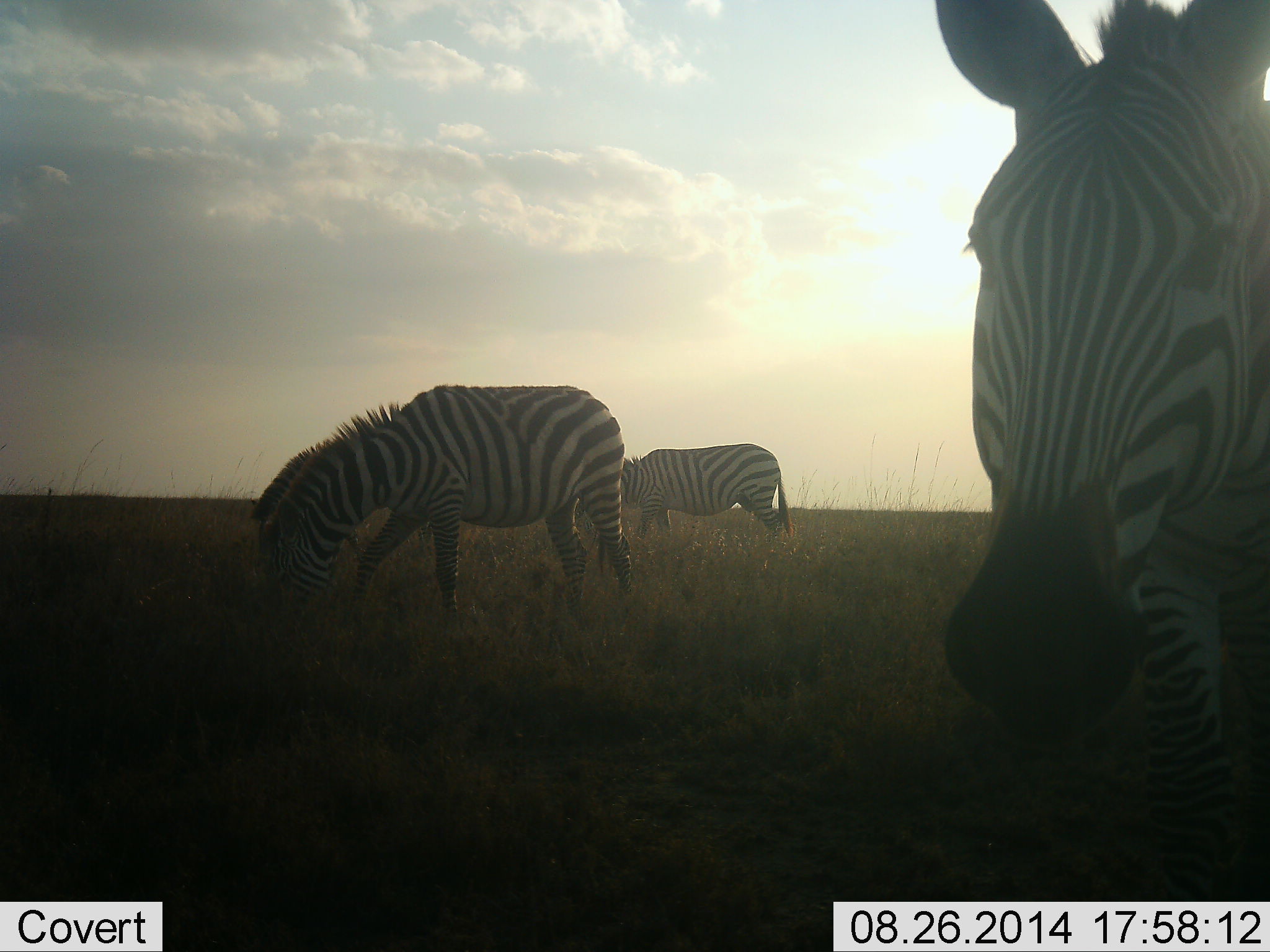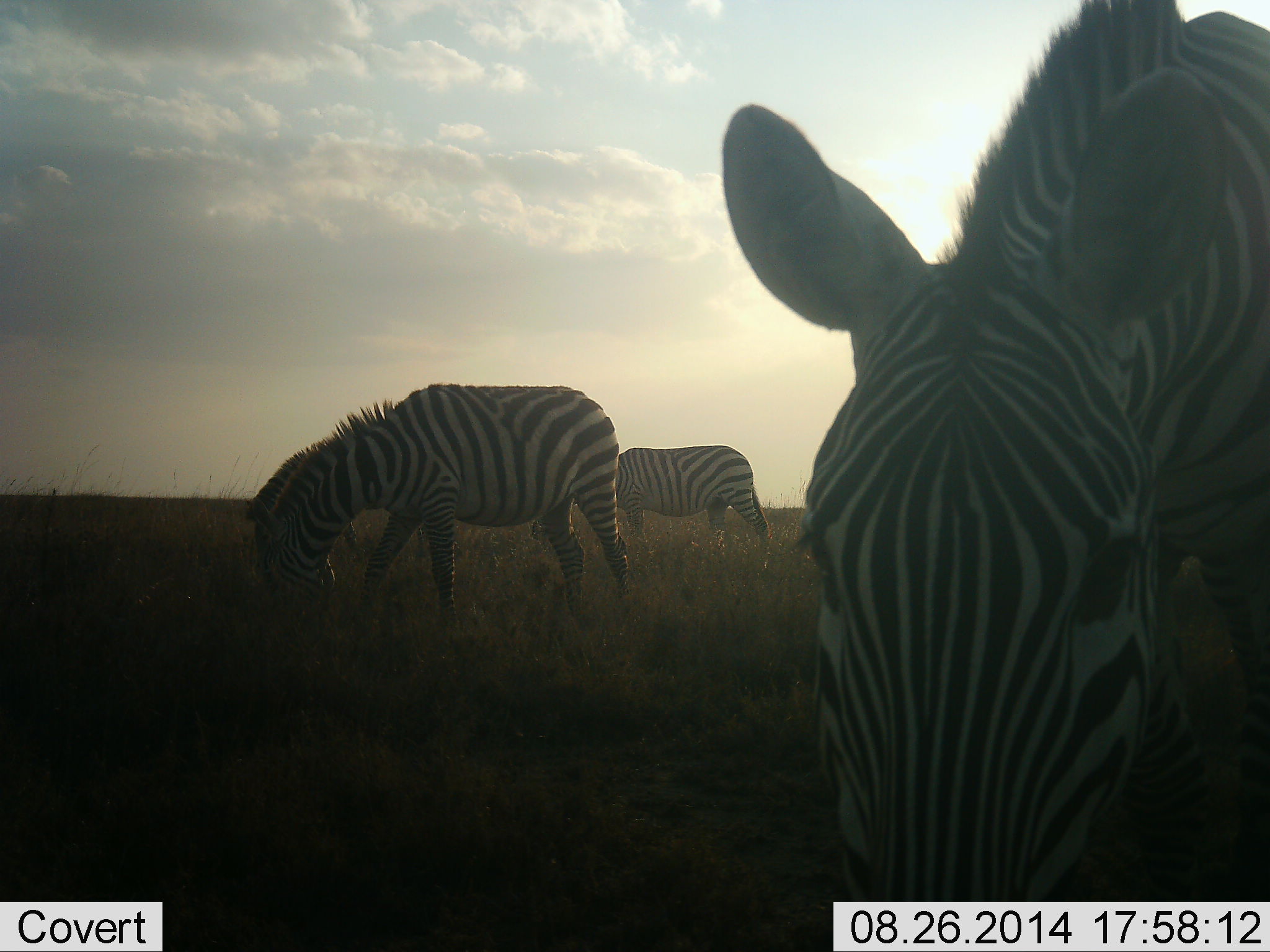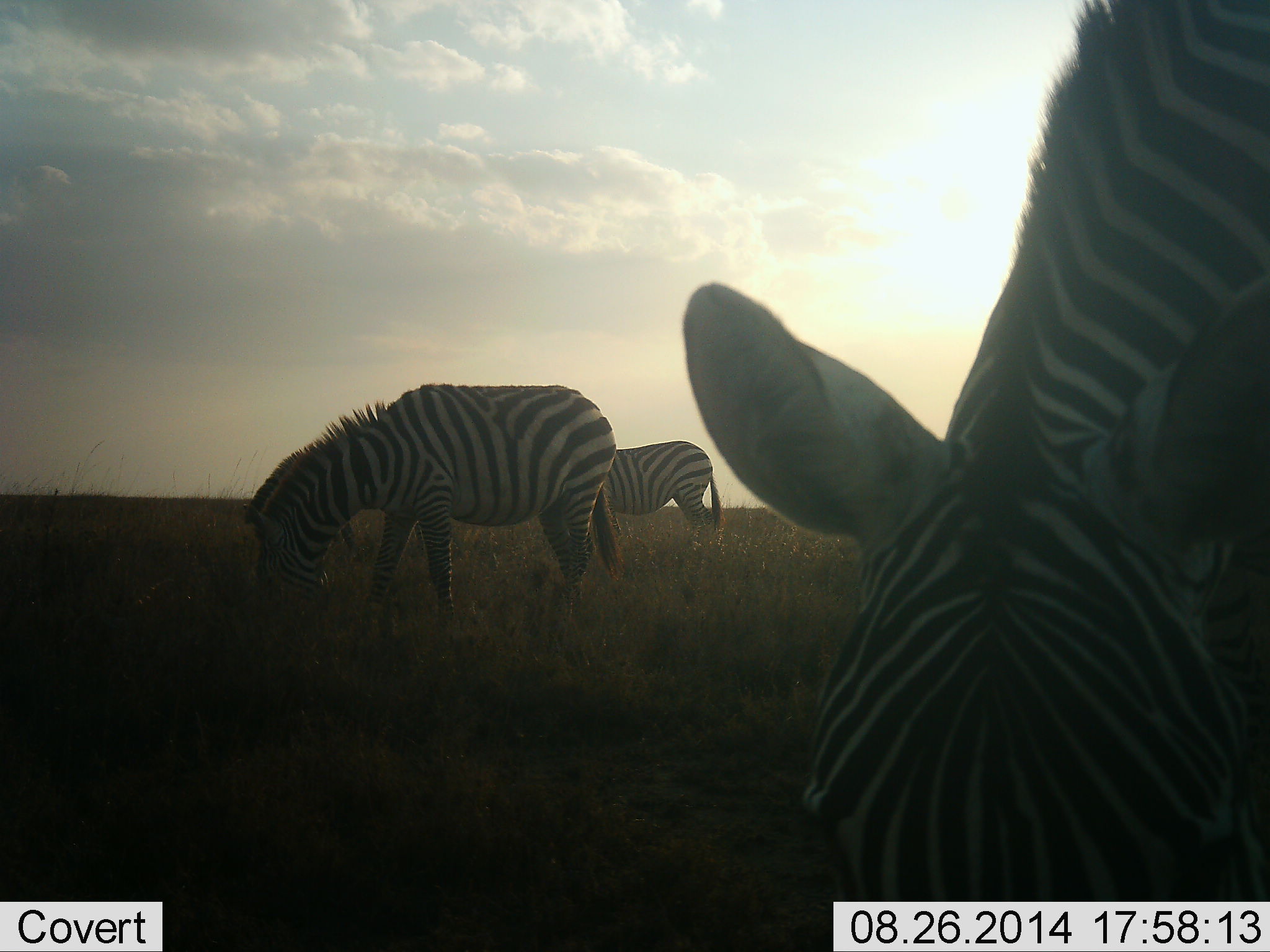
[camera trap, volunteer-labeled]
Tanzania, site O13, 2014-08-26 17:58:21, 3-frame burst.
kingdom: Animalia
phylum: Chordata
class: Mammalia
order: Perissodactyla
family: Equidae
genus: Equus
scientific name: Equus quagga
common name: plains zebra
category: zebra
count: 3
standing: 0%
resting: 0%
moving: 10%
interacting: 0%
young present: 0%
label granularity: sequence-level